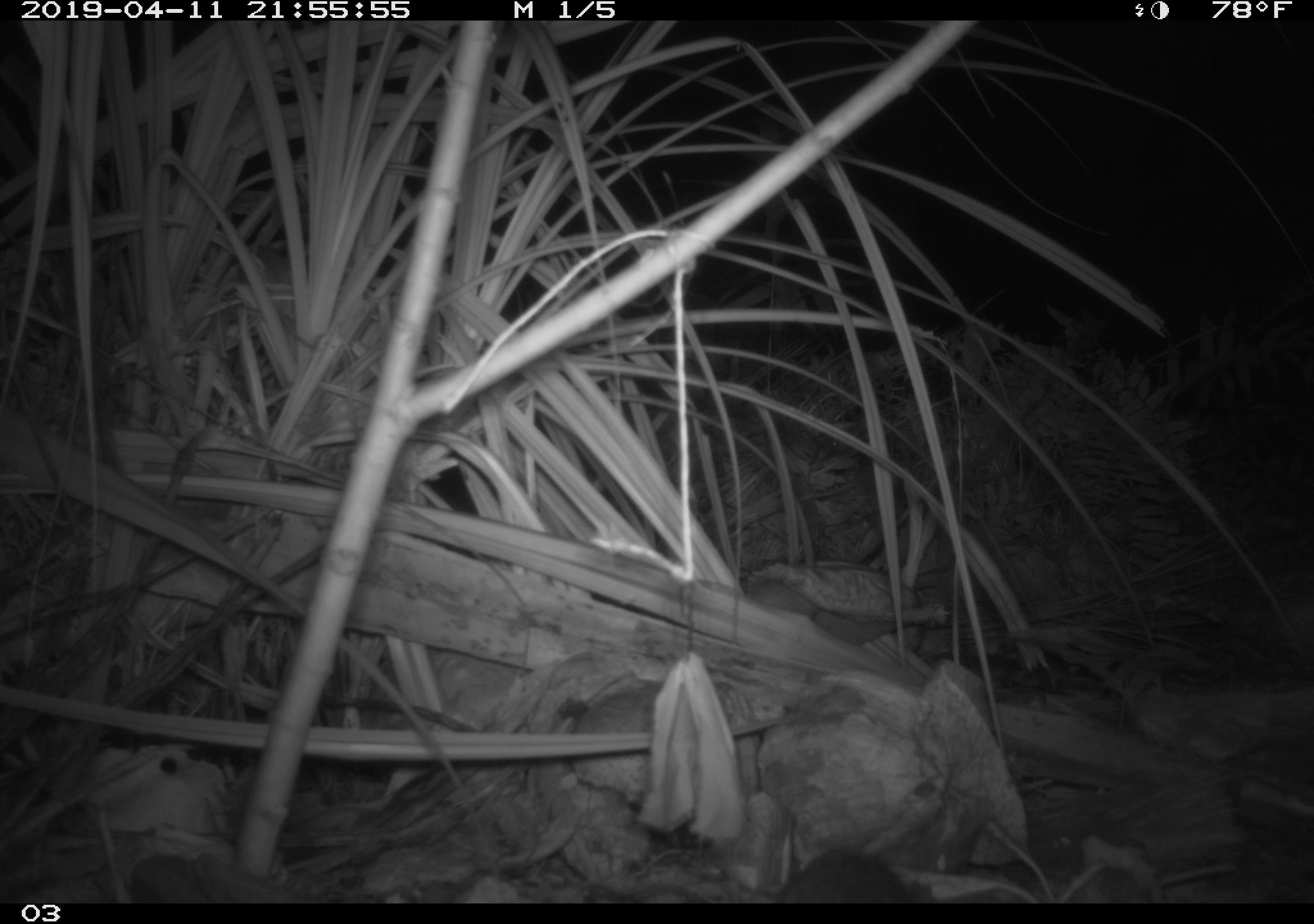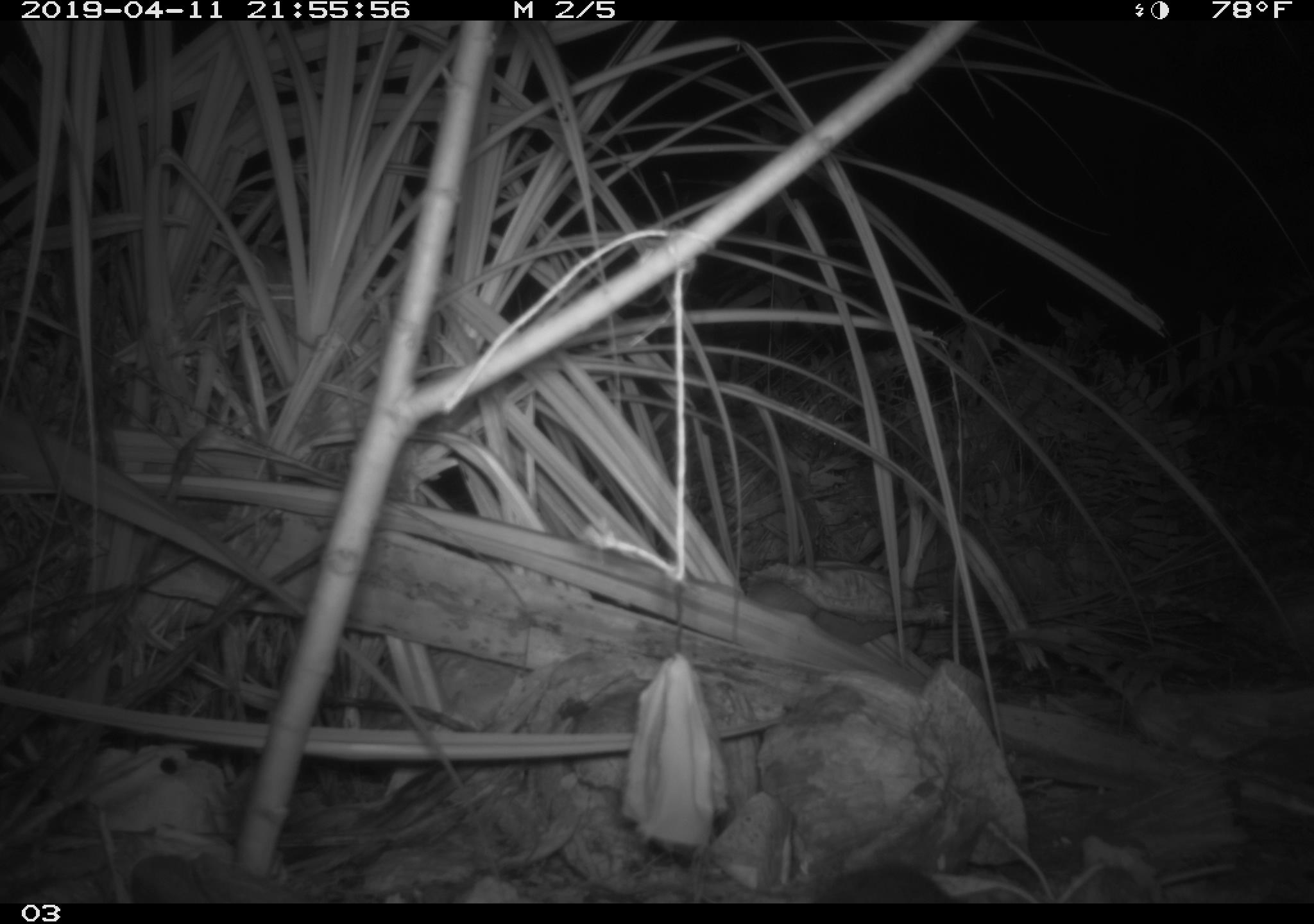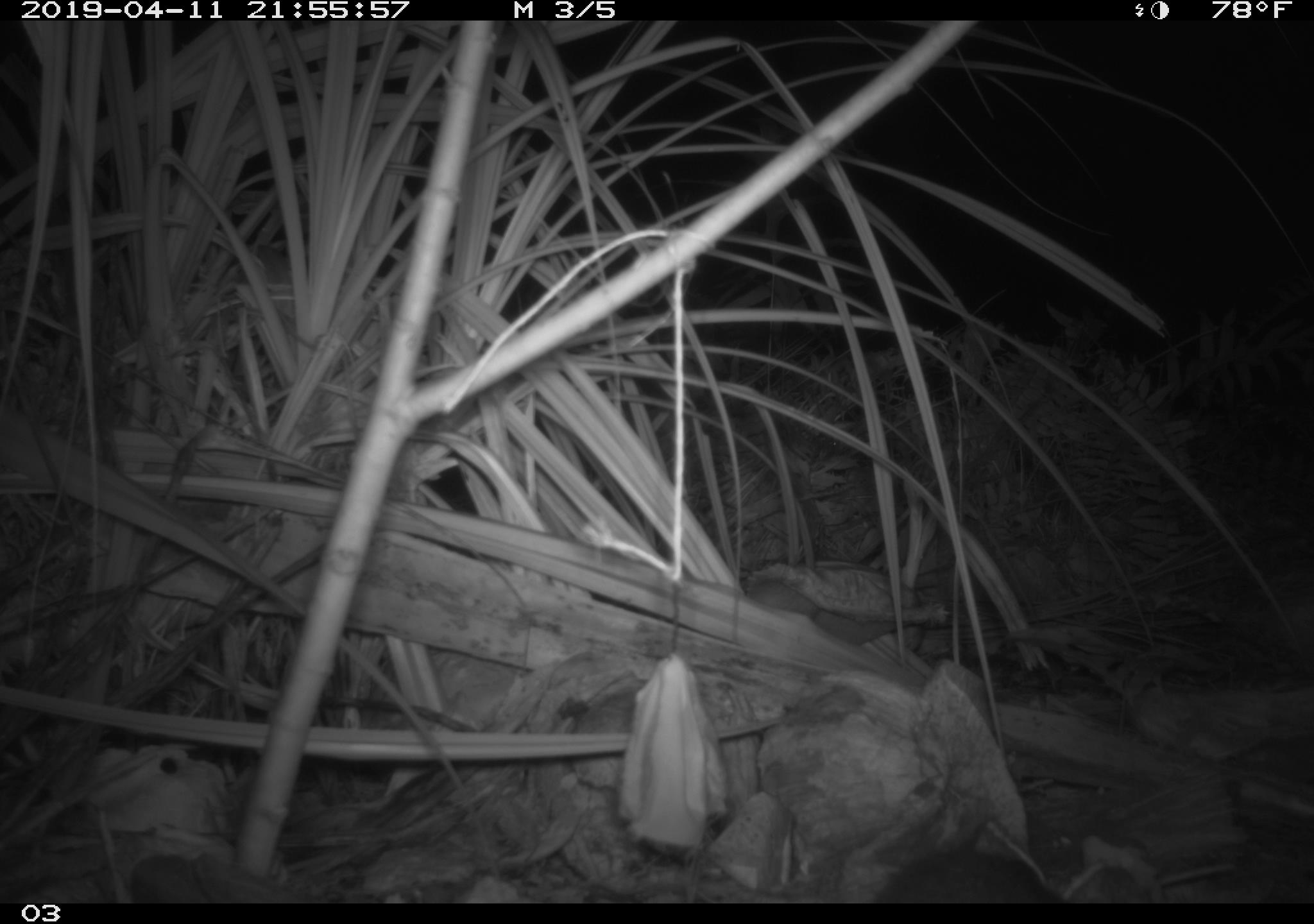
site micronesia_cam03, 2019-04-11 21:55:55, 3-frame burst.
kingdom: Animalia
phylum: Chordata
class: Mammalia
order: Rodentia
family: Muridae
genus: Rattus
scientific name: Rattus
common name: rat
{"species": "rat (Rattus)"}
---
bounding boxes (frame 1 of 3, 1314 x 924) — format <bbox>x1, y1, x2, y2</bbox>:
rat: <bbox>765, 845, 920, 901</bbox>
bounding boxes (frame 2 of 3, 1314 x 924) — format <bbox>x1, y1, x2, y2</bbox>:
rat: <bbox>806, 861, 954, 902</bbox>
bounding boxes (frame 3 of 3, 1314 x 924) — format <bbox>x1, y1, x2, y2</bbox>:
rat: <bbox>857, 843, 1077, 902</bbox>